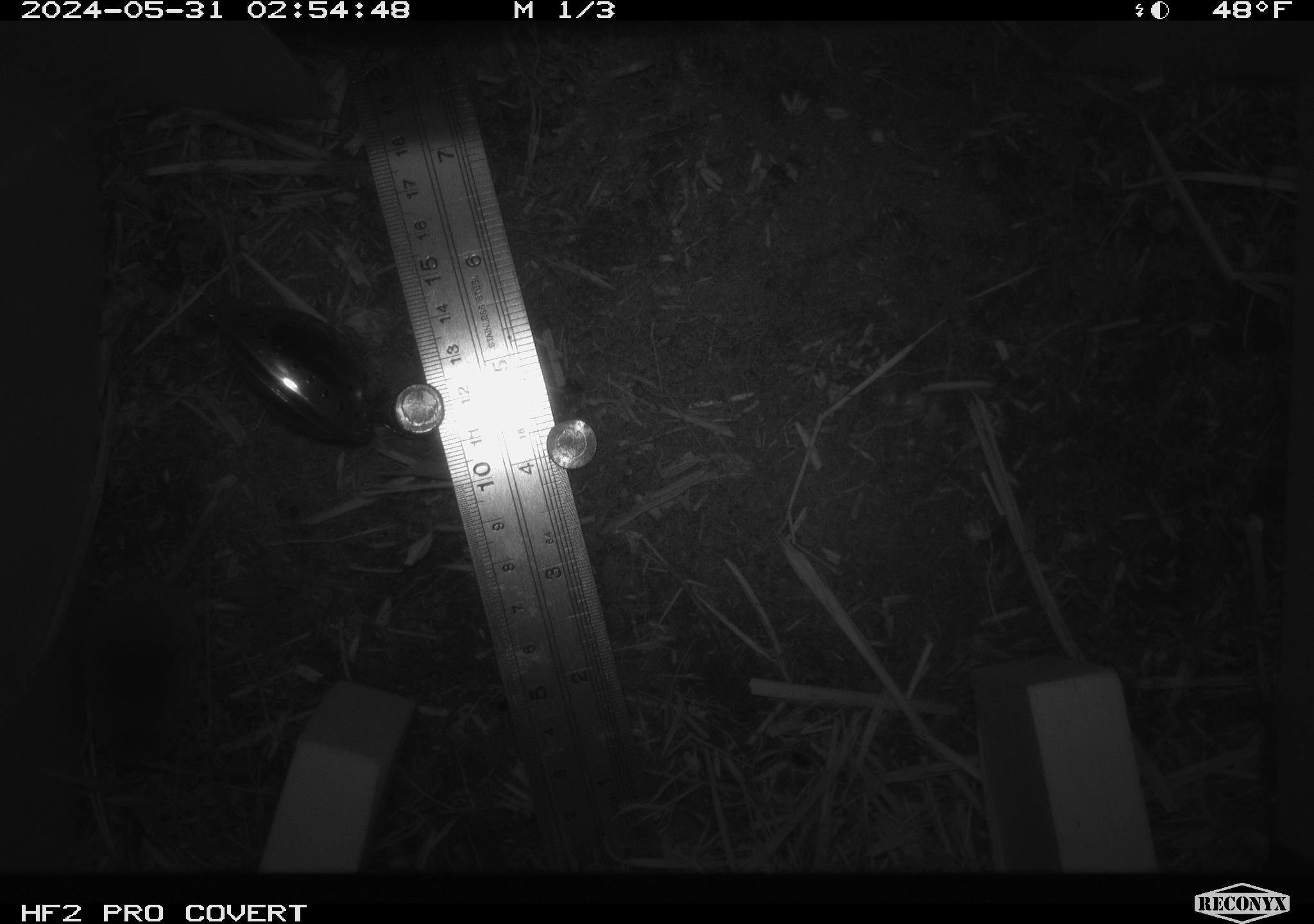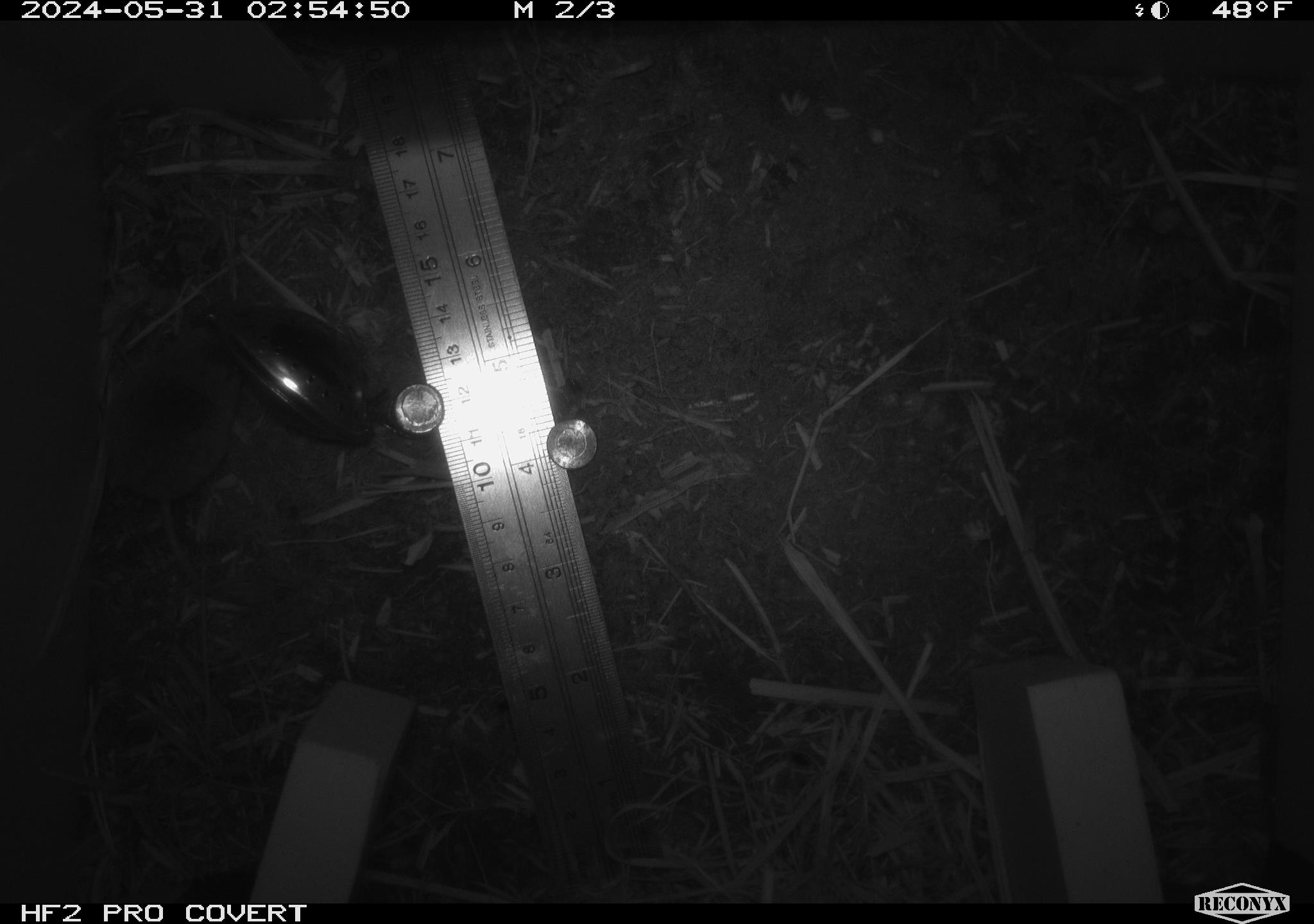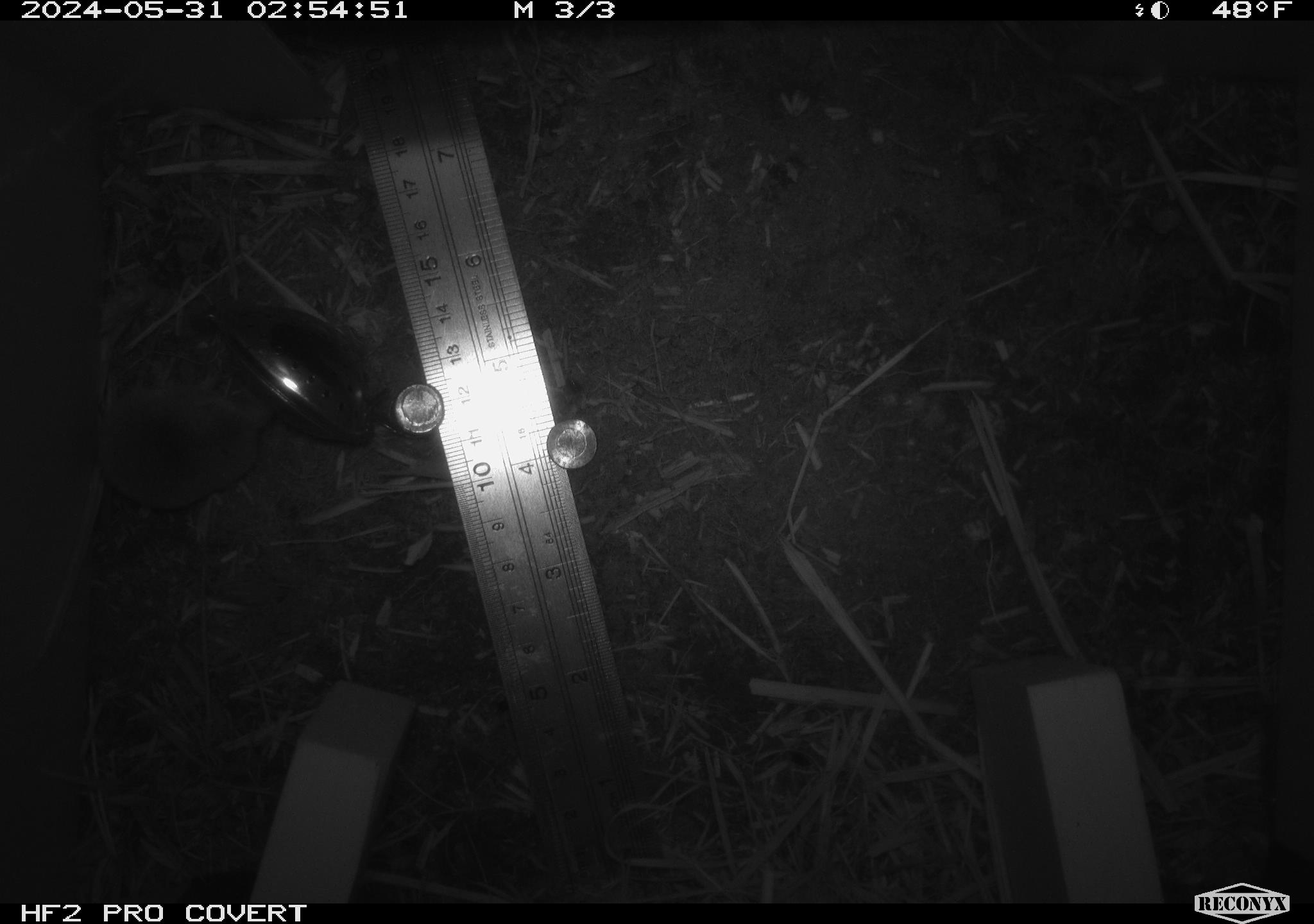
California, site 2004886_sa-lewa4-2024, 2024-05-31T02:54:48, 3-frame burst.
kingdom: Animalia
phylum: Chordata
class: Mammalia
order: Eulipotyphla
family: Soricidae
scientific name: Soricidae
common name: shrews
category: soricidae family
Soricidae family (shrews) (Soricidae).